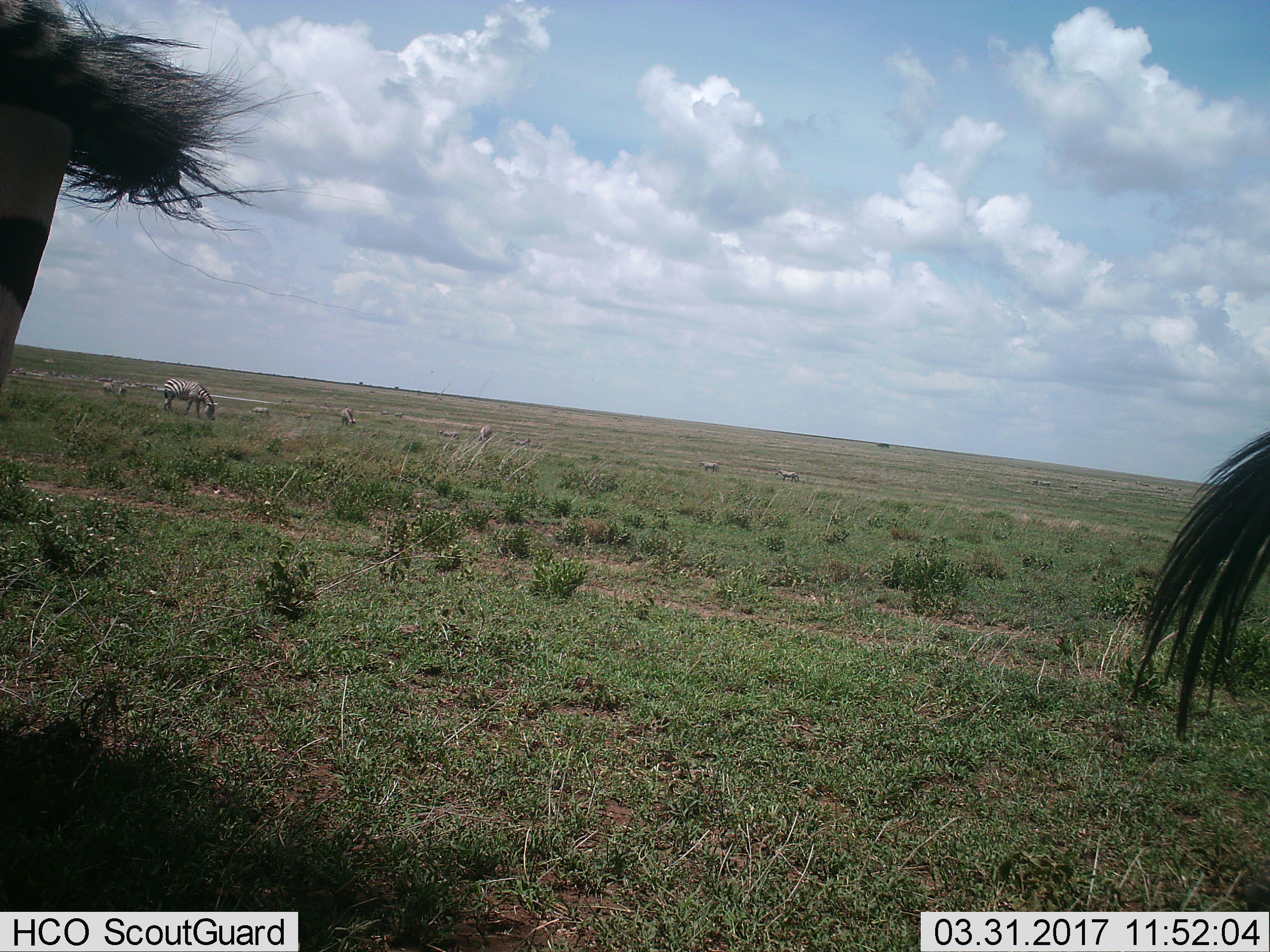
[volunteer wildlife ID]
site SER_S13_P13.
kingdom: Animalia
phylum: Chordata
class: Mammalia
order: Perissodactyla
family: Equidae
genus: Equus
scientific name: Equus quagga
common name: plains zebra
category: zebraplains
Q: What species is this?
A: Zebraplains (plains zebra) (Equus quagga).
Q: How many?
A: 9.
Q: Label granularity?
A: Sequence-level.